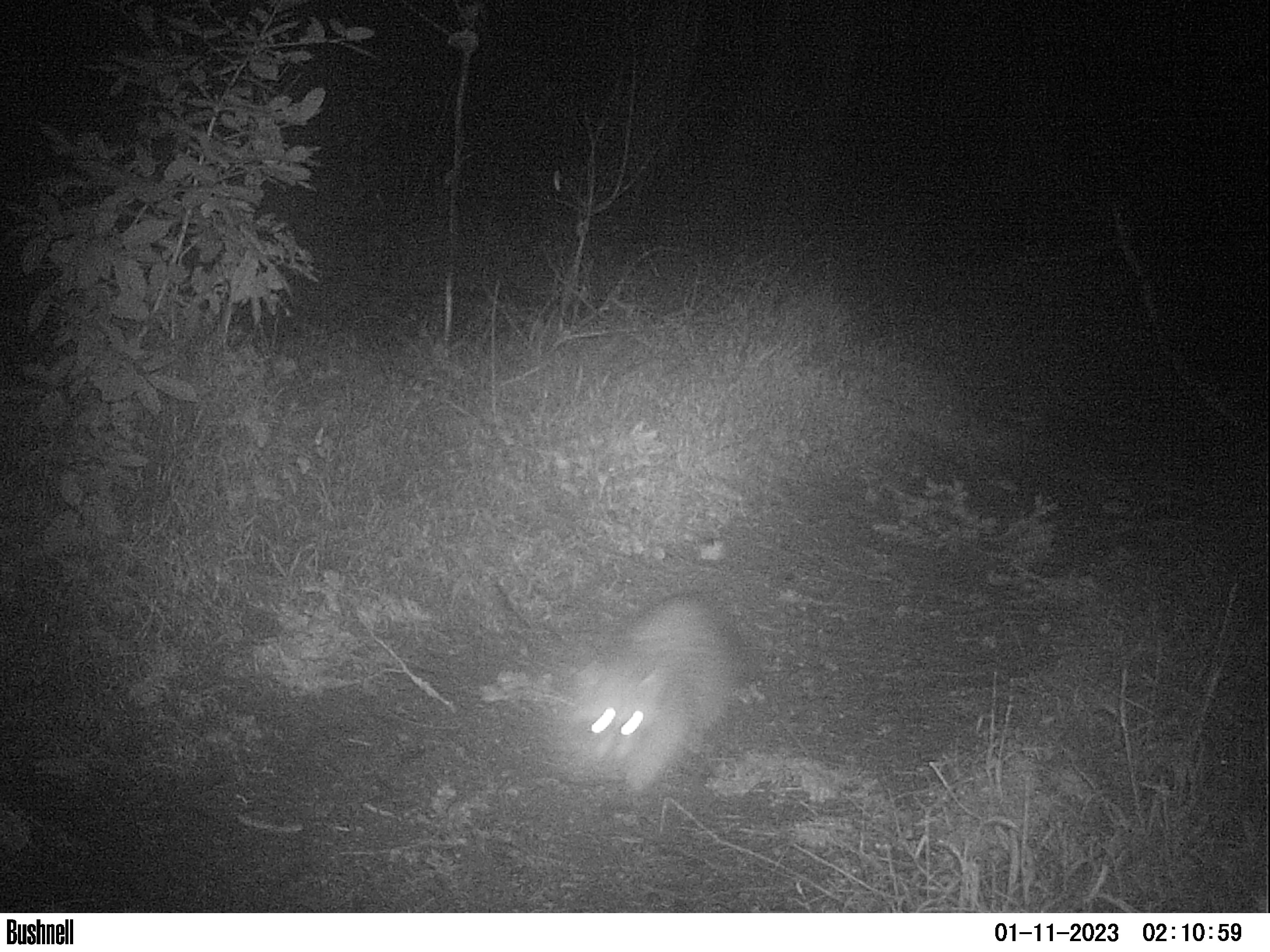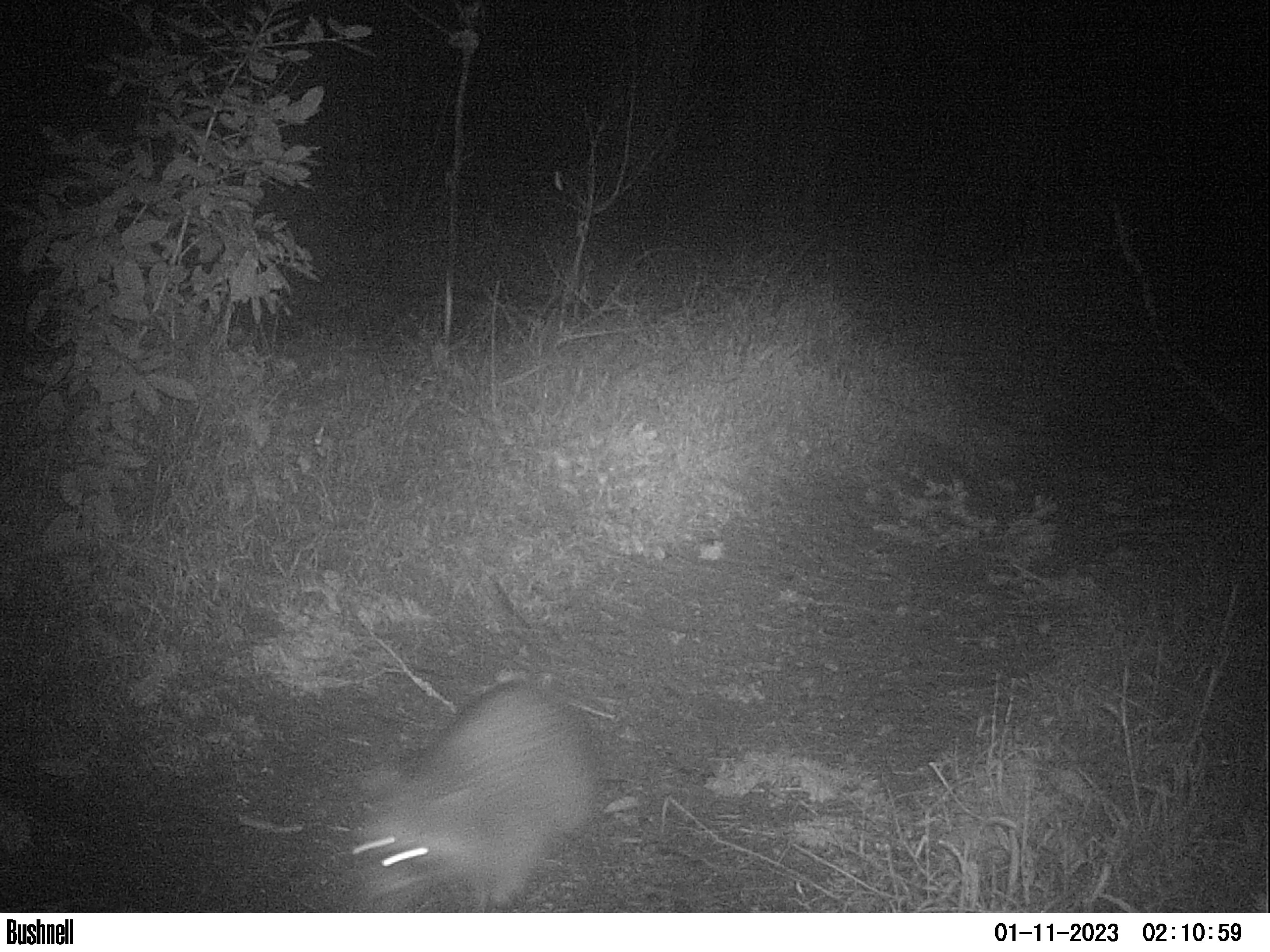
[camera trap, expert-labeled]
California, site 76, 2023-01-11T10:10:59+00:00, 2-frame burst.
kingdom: Animalia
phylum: Chordata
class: Mammalia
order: Carnivora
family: Procyonidae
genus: Procyon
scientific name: Procyon lotor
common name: raccoon